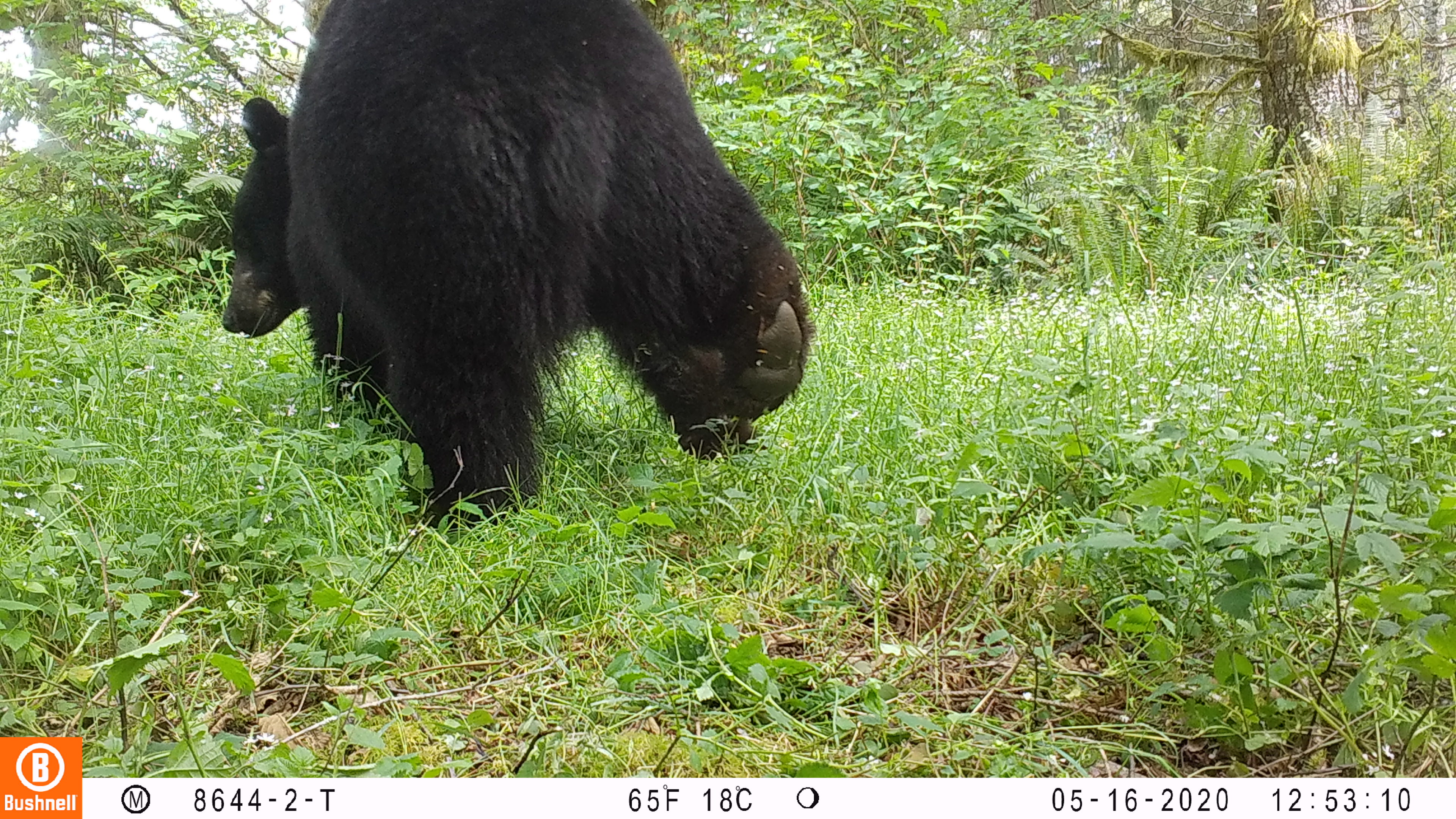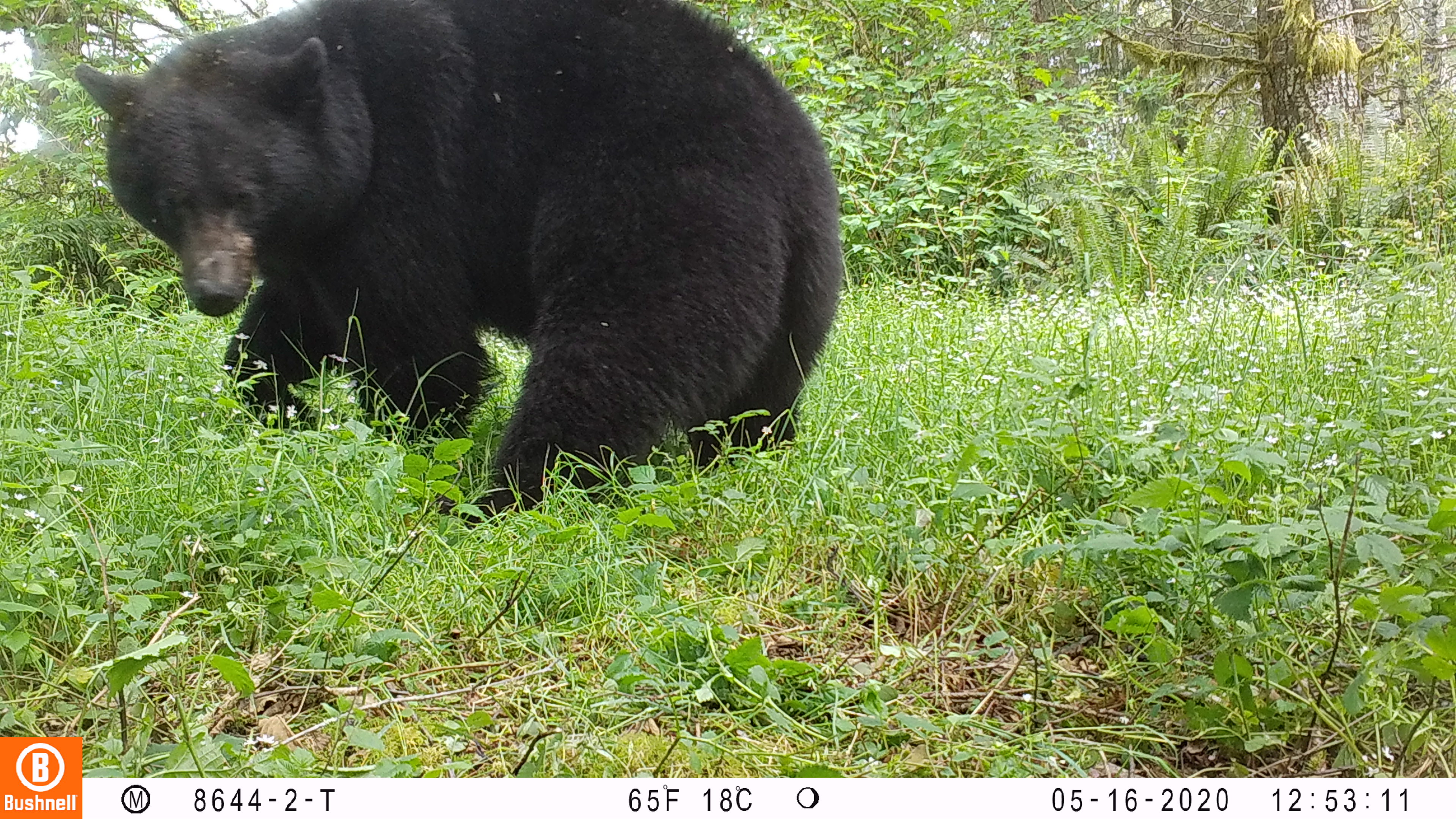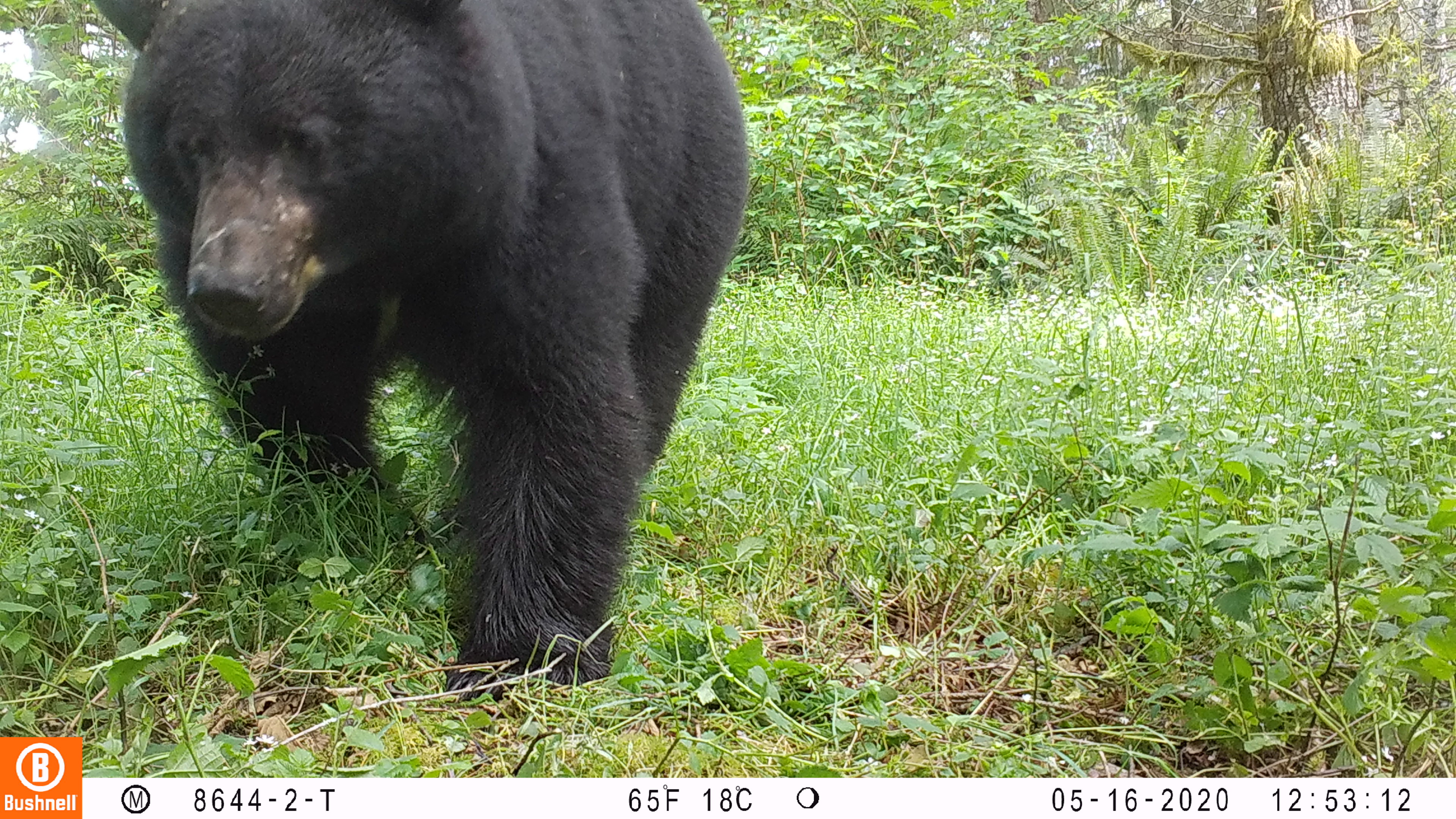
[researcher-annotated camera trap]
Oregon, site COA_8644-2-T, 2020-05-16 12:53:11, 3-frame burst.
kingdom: Animalia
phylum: Chordata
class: Mammalia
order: Carnivora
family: Ursidae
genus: Ursus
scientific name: Ursus americanus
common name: american black bear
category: black bear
Black bear (american black bear) (Ursus americanus).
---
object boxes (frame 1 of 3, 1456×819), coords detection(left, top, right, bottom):
black bear: detection(207, 0, 822, 527)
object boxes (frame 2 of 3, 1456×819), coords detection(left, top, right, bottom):
black bear: detection(68, 1, 854, 525)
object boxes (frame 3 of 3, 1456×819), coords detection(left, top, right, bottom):
black bear: detection(84, 5, 759, 702)